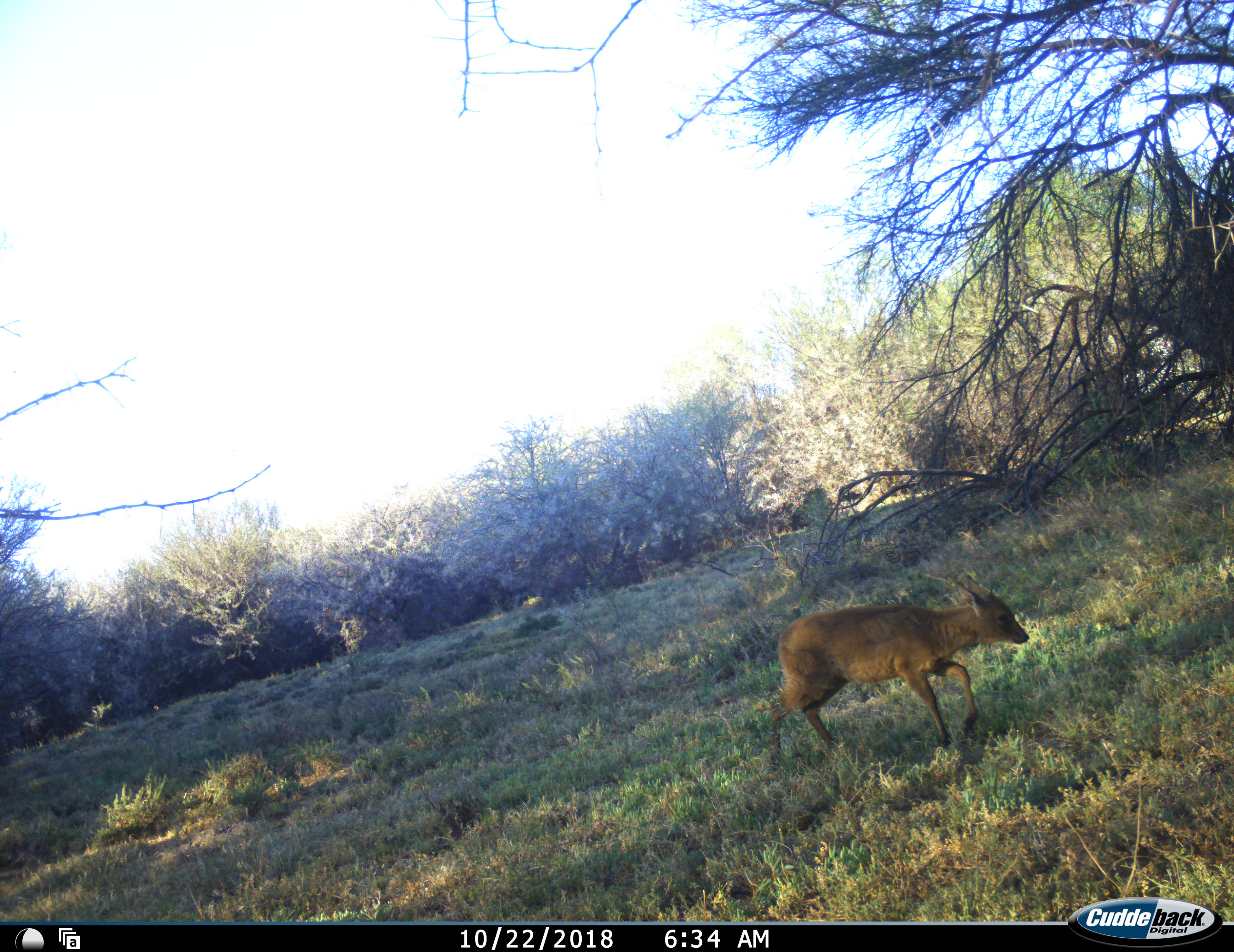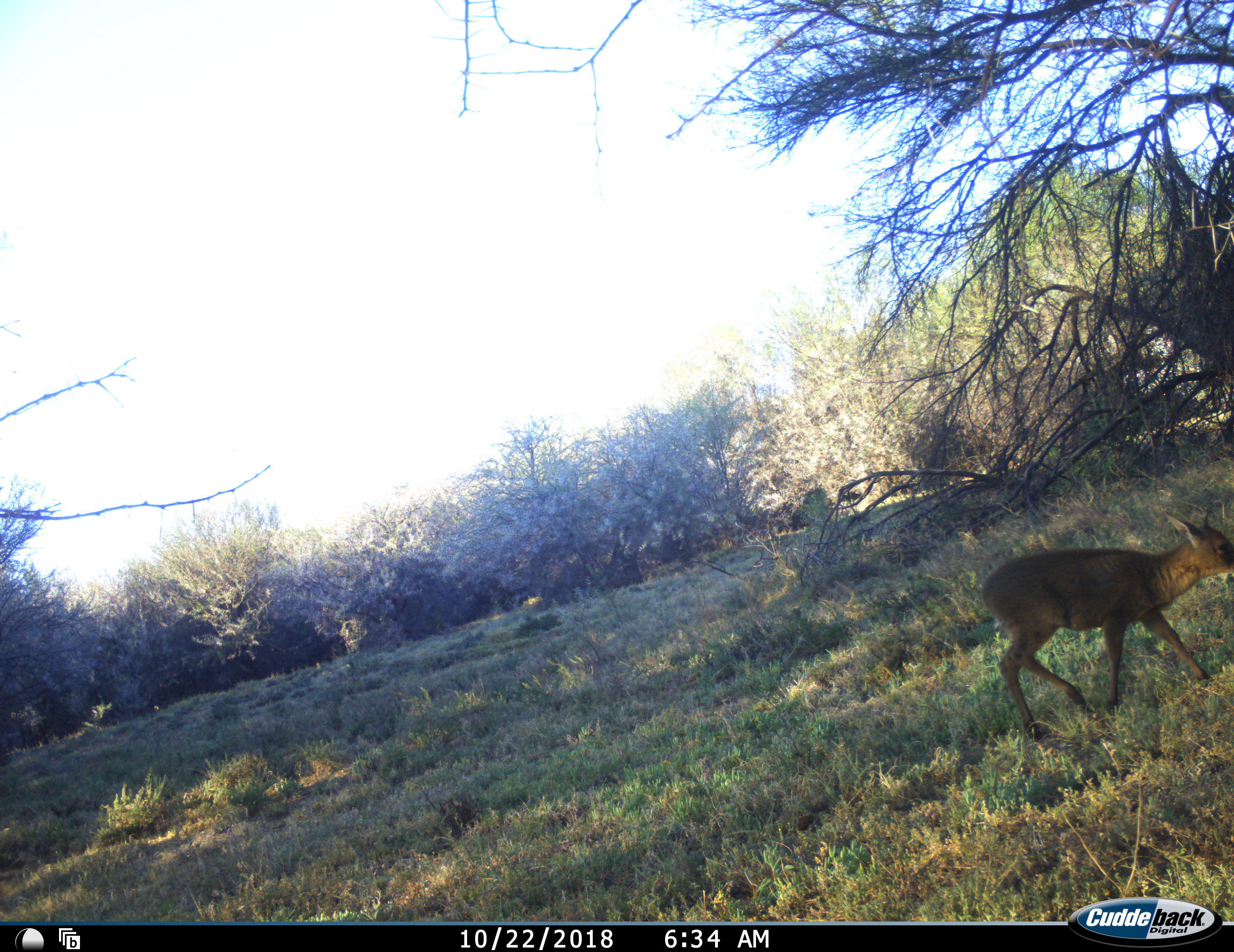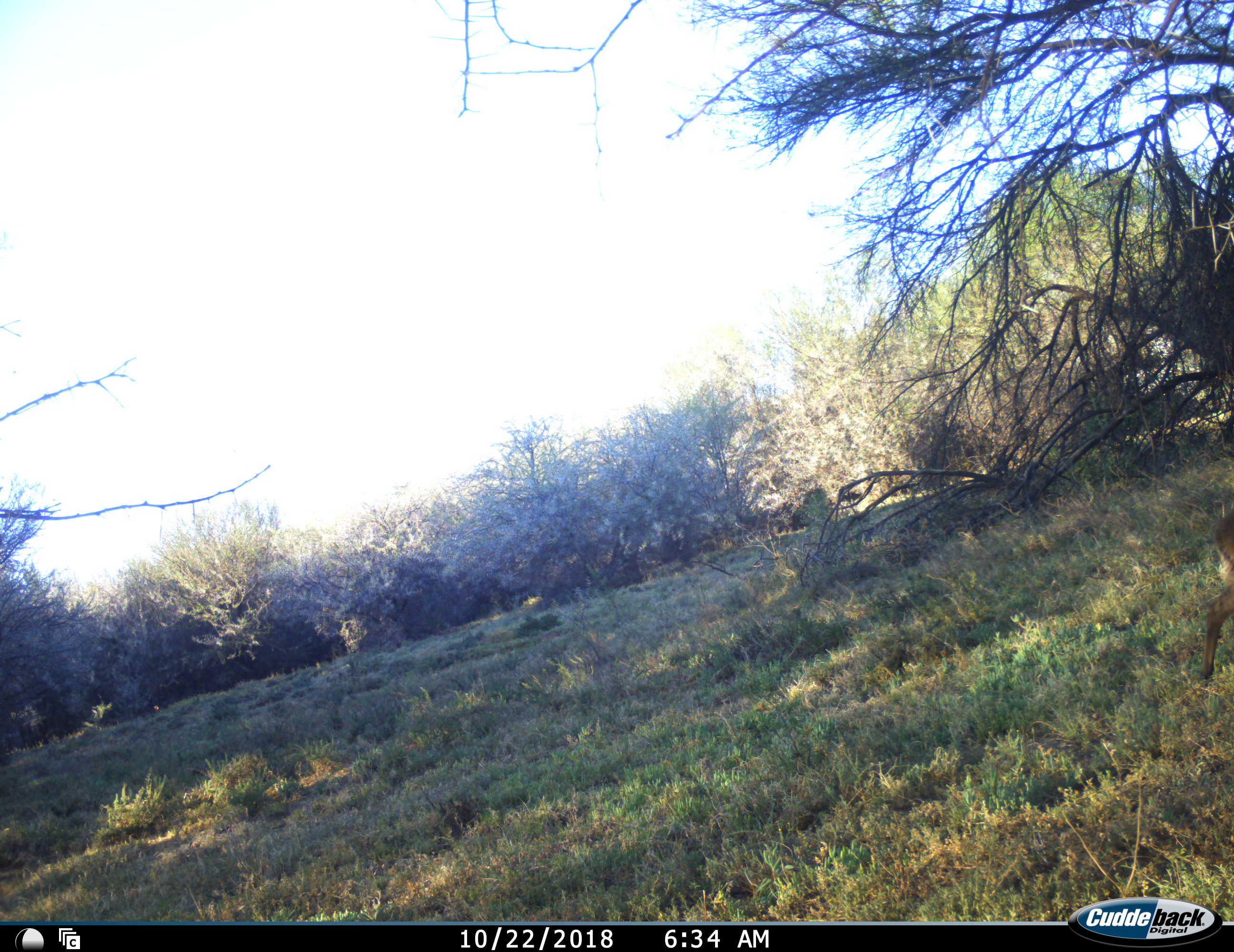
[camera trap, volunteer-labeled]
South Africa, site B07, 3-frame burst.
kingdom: Animalia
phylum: Chordata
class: Mammalia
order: Artiodactyla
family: Bovidae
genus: Oreotragus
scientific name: Oreotragus oreotragus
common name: klipspringer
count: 1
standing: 0%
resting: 0%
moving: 100%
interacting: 0%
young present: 0%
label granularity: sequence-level